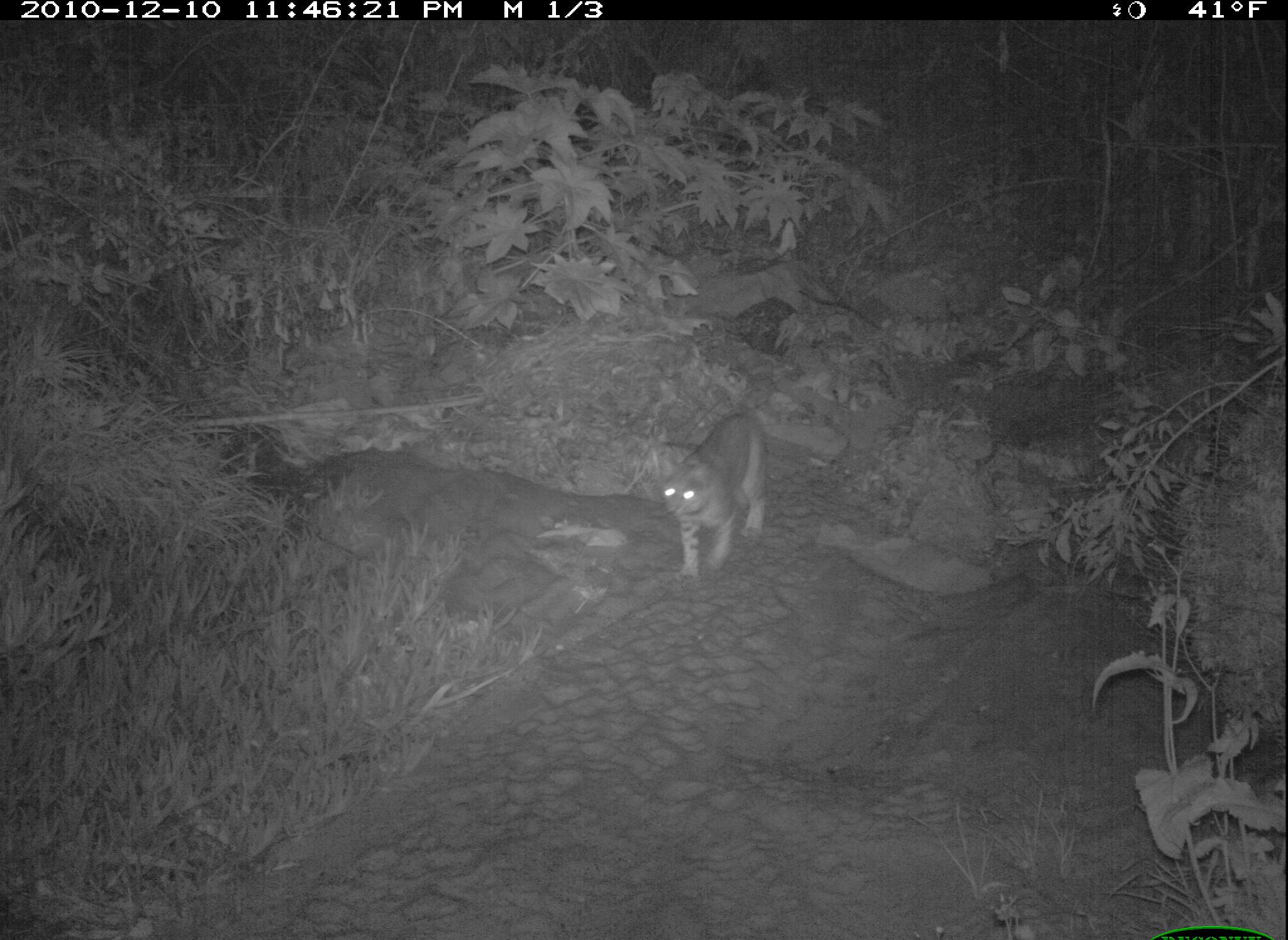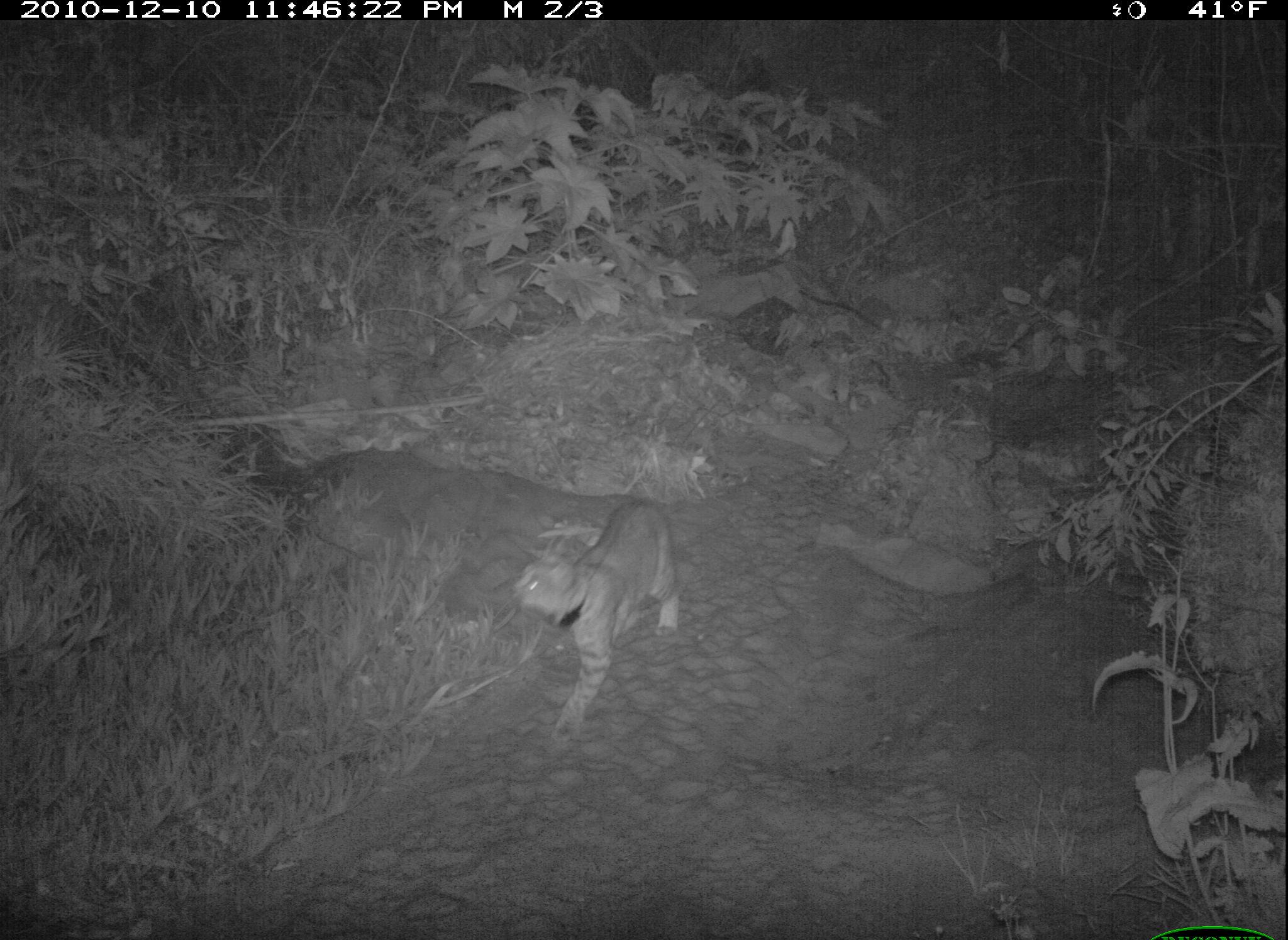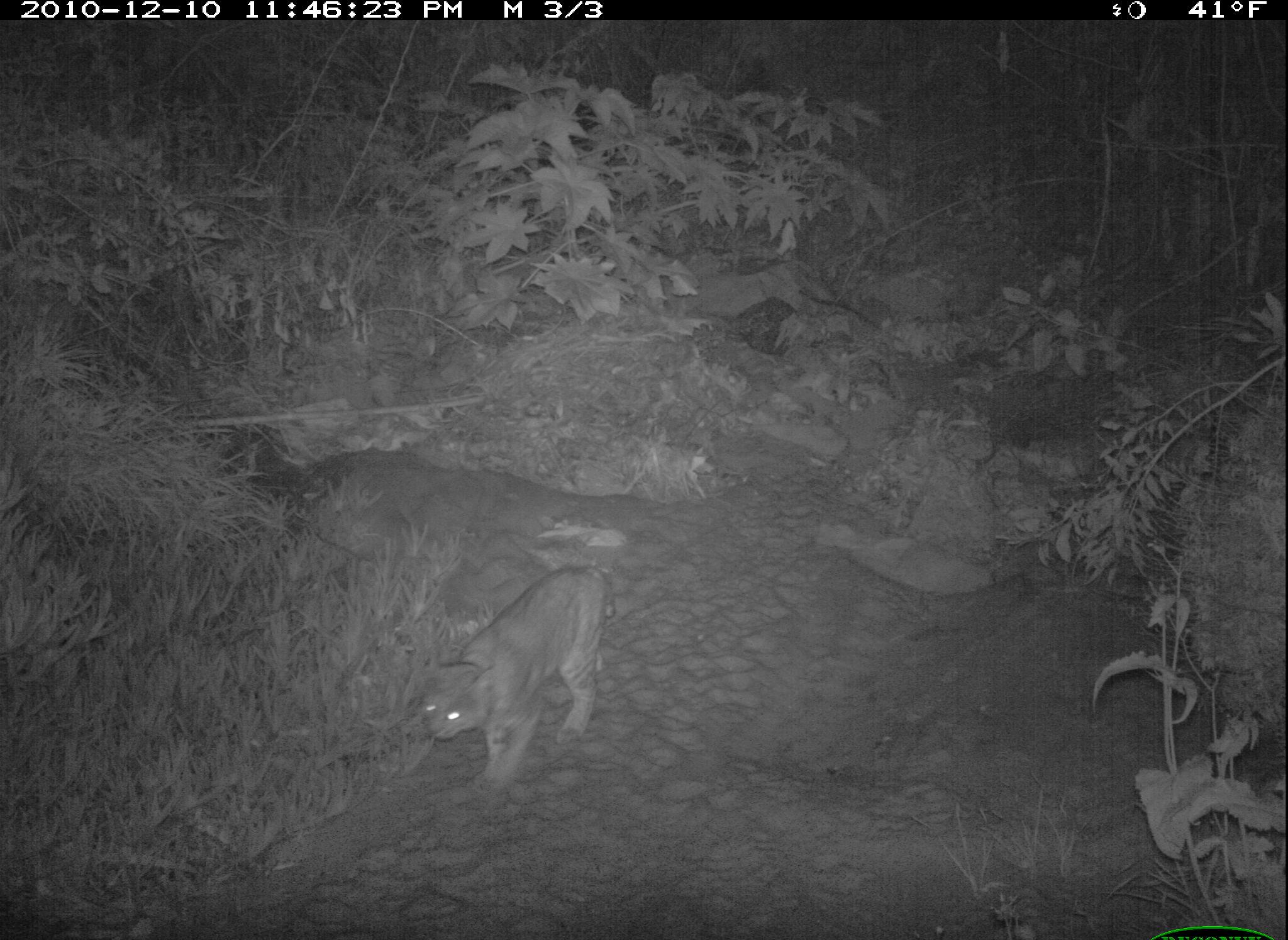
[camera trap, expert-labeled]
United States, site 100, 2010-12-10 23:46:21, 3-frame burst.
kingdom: Animalia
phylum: Chordata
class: Mammalia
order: Carnivora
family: Felidae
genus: Lynx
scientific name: Lynx rufus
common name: bobcat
Bobcat (Lynx rufus).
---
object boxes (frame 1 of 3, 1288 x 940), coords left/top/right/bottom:
bobcat: 654/403/782/588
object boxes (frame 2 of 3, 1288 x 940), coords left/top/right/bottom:
bobcat: 499/492/700/758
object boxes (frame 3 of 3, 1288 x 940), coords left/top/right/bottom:
bobcat: 409/559/626/797